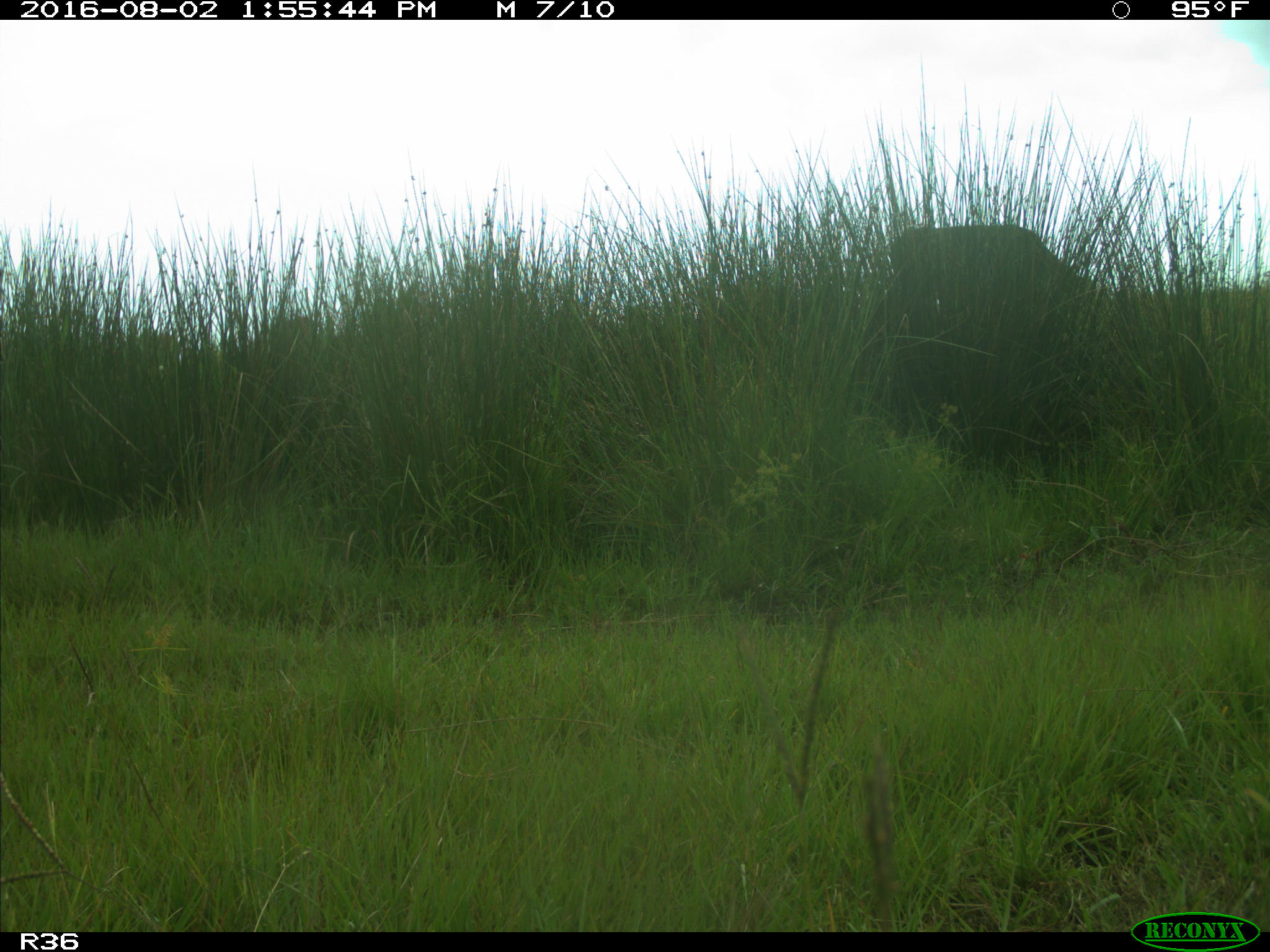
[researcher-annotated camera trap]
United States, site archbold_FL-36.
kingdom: Animalia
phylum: Chordata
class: Mammalia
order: Artiodactyla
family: Bovidae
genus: Bos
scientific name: Bos taurus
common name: domestic cow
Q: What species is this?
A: Bos taurus (domestic cow).